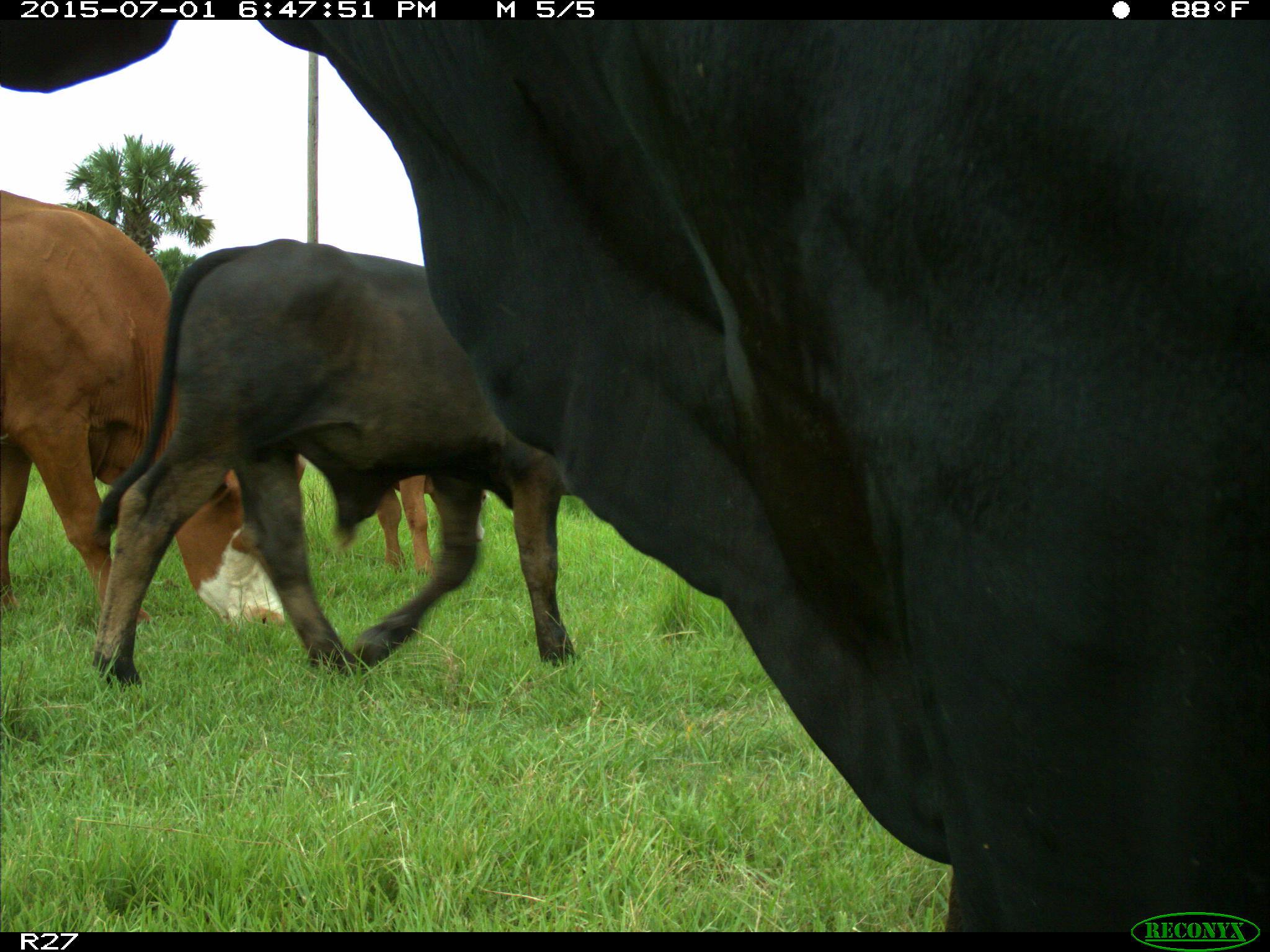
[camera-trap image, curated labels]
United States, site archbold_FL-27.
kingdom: Animalia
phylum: Chordata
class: Mammalia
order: Artiodactyla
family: Bovidae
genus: Bos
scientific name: Bos taurus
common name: domestic cow